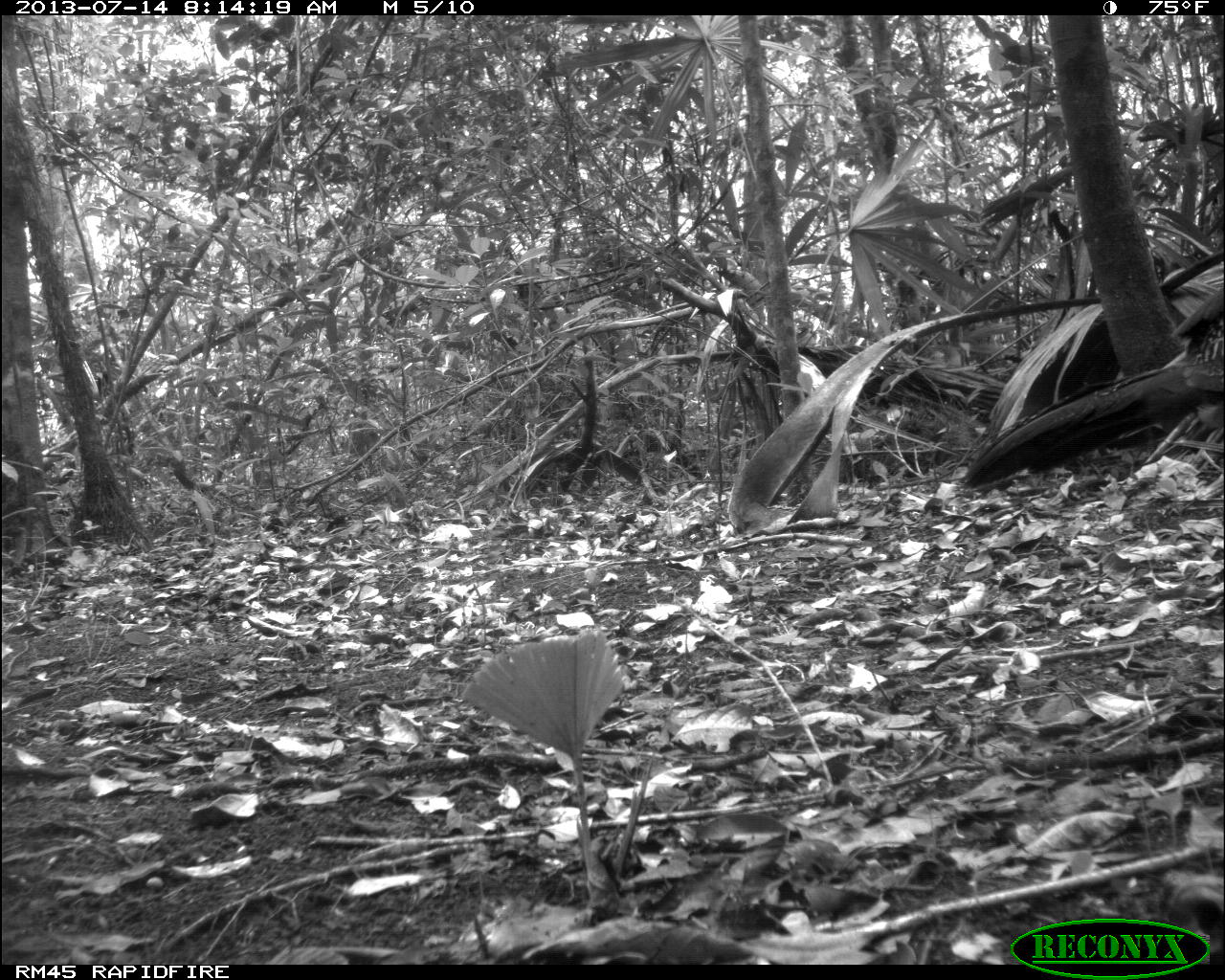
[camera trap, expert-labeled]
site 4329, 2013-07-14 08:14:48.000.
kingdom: Animalia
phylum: Chordata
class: Aves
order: Galliformes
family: Cracidae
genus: Crax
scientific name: Crax rubra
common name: great curassow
Crax rubra (great curassow), count 1, sex female.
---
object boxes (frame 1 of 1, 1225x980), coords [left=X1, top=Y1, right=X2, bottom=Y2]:
crax rubra: [left=955, top=279, right=1225, bottom=484]